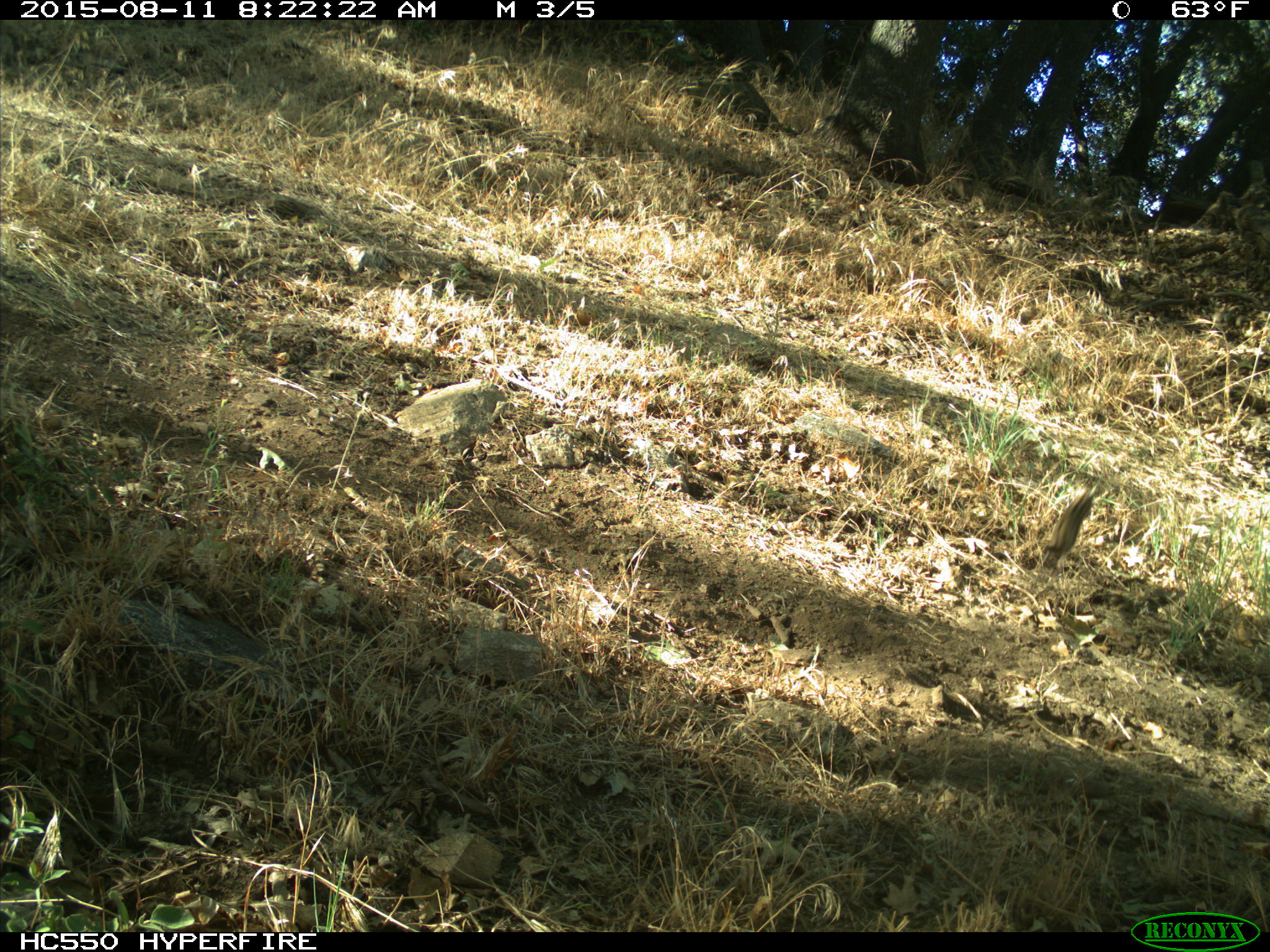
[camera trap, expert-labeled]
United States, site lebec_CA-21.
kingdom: Animalia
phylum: Chordata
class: Mammalia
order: Rodentia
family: Sciuridae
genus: Tamias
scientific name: Tamias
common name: chipmunk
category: unidentified chipmunk